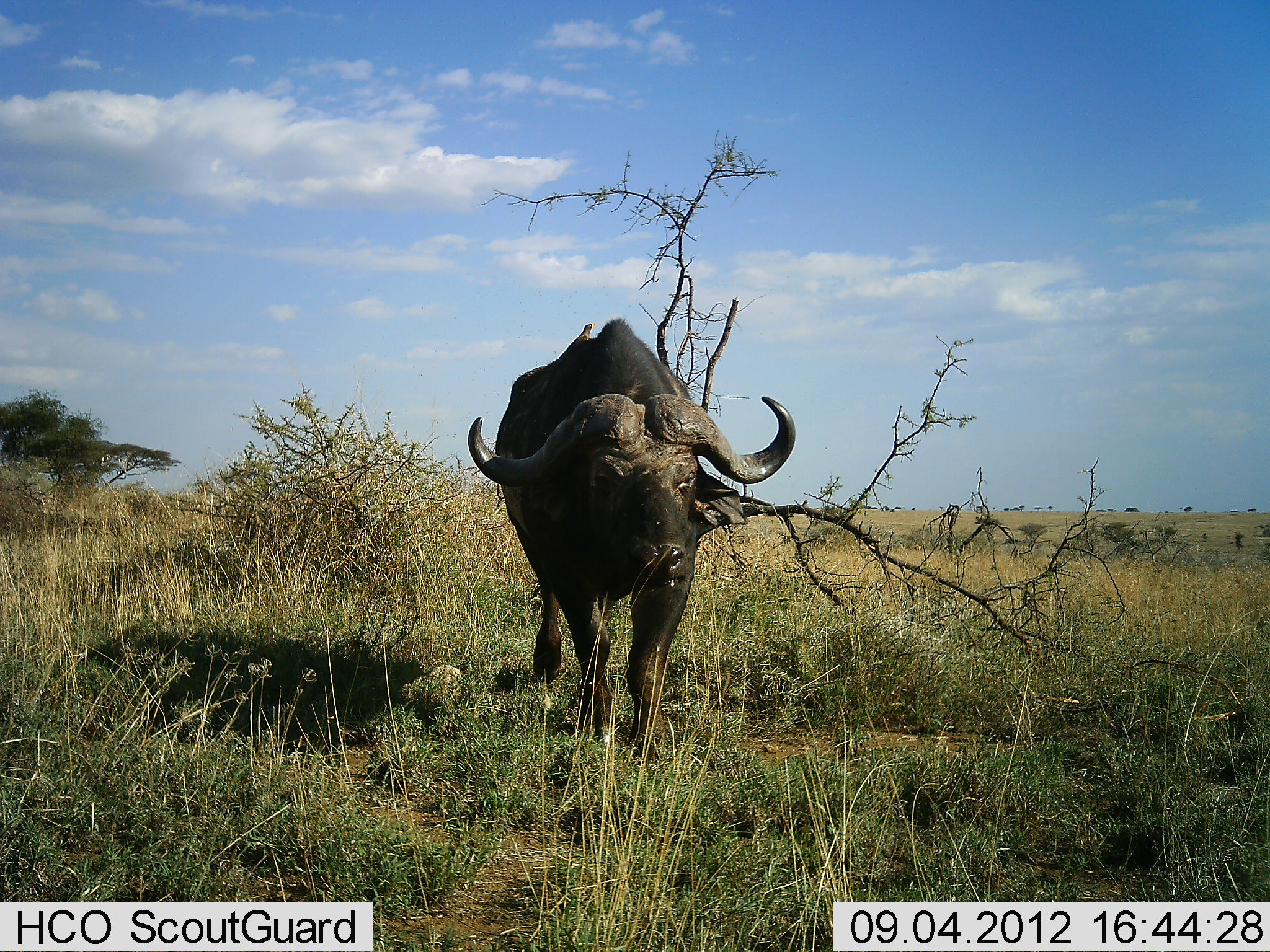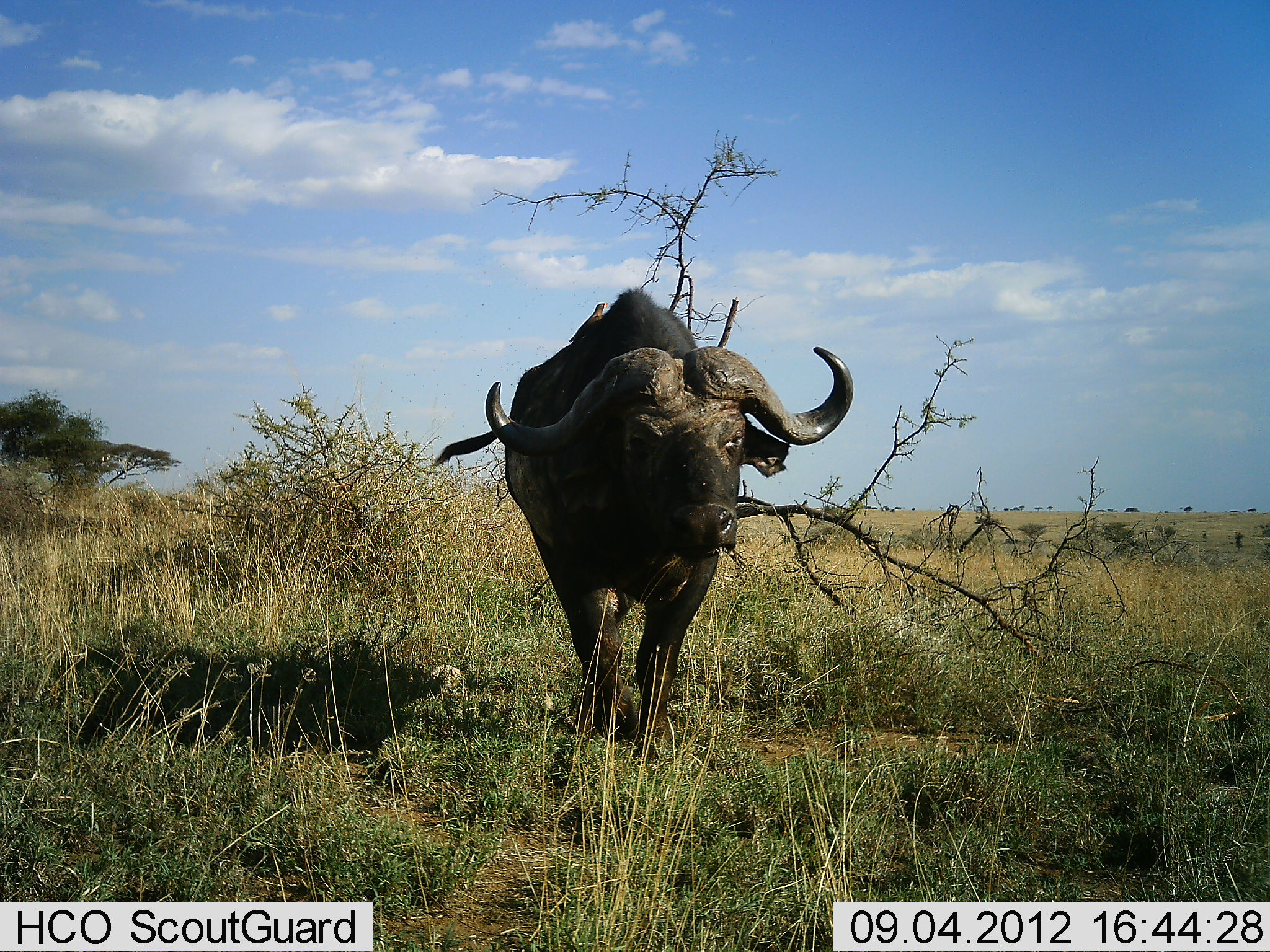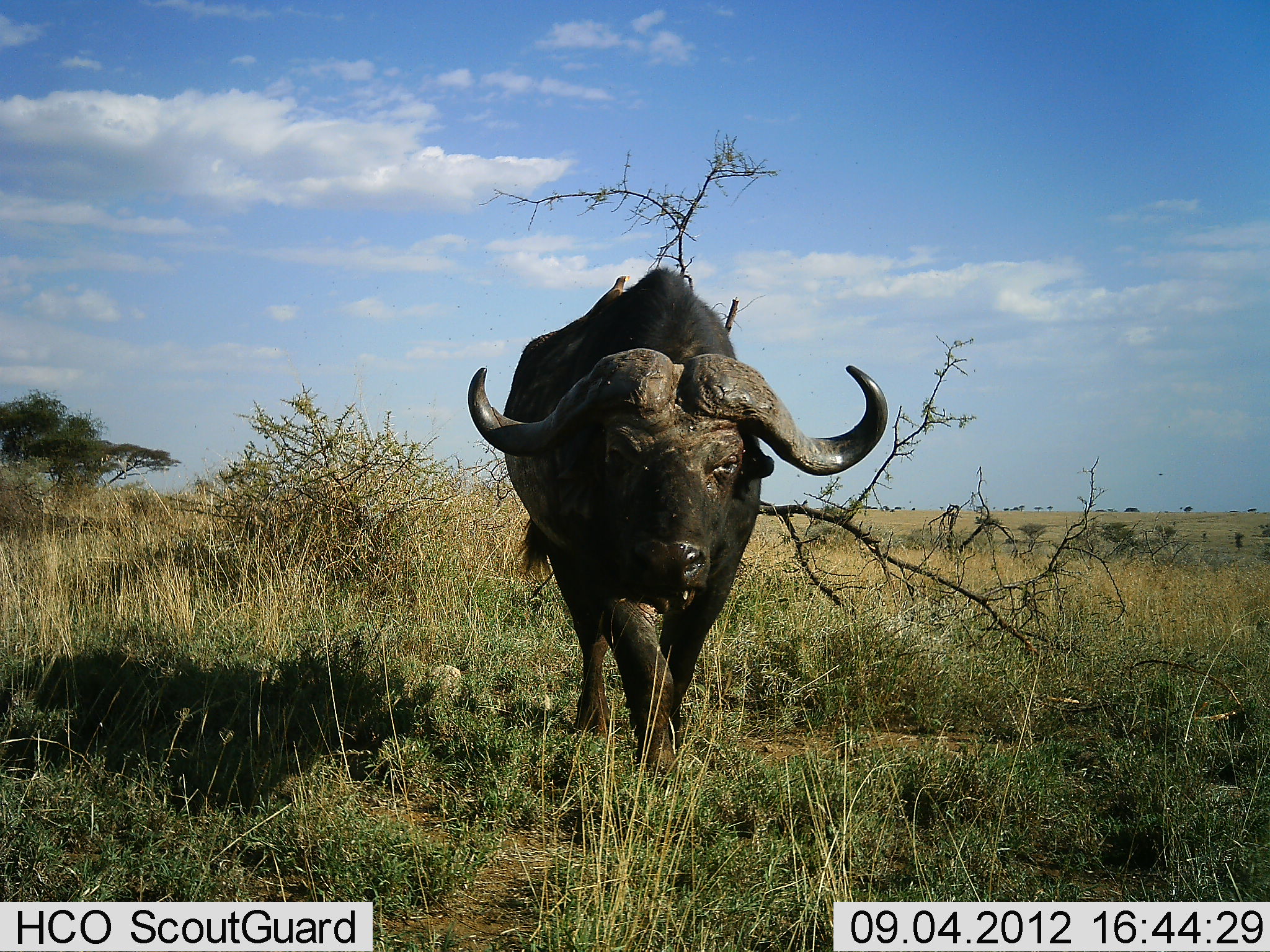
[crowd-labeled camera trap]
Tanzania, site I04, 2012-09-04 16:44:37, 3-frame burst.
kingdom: Animalia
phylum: Chordata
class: Mammalia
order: Artiodactyla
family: Bovidae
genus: Syncerus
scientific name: Syncerus caffer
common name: cape buffalo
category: buffalo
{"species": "buffalo (cape buffalo) (Syncerus caffer)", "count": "1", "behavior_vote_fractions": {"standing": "18%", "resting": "0%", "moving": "82%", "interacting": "0%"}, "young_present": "0%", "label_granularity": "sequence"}